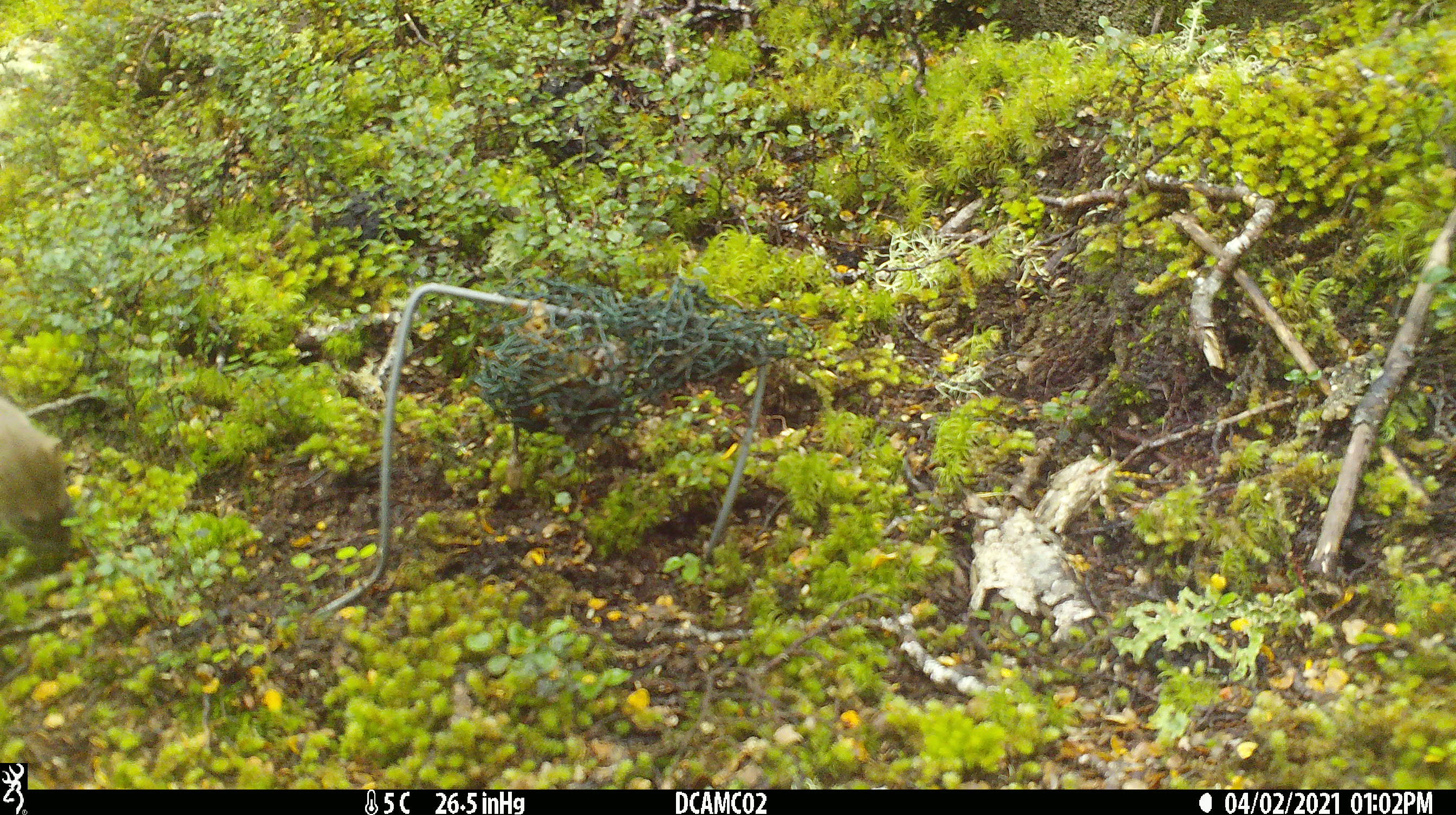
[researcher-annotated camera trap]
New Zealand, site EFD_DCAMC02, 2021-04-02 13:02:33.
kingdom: Animalia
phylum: Chordata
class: Mammalia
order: Carnivora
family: Mustelidae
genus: Mustela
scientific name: Mustela erminea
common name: stoat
Stoat (Mustela erminea).